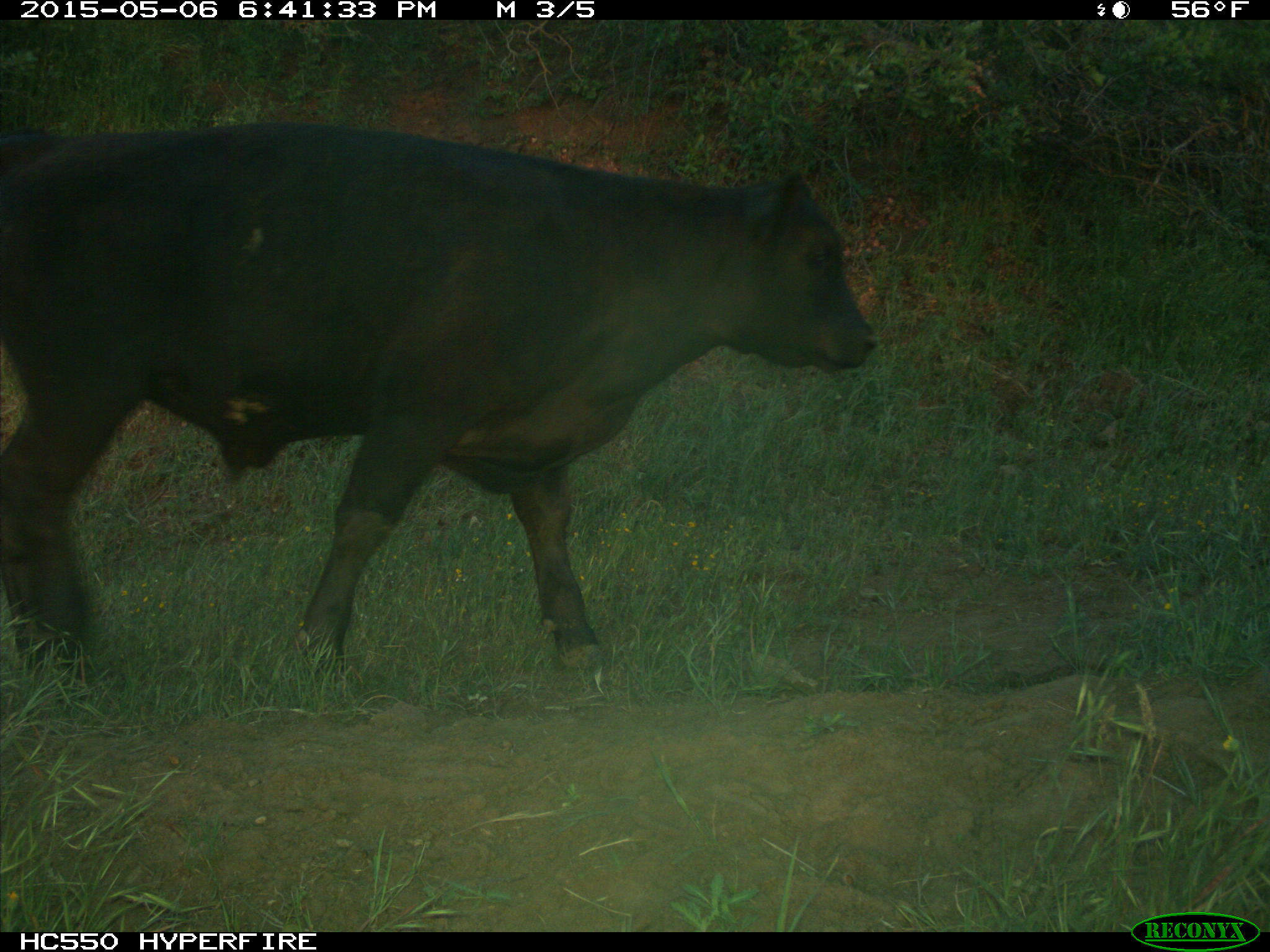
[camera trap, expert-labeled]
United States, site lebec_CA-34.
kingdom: Animalia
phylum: Chordata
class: Mammalia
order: Artiodactyla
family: Bovidae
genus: Bos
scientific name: Bos taurus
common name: domestic cow